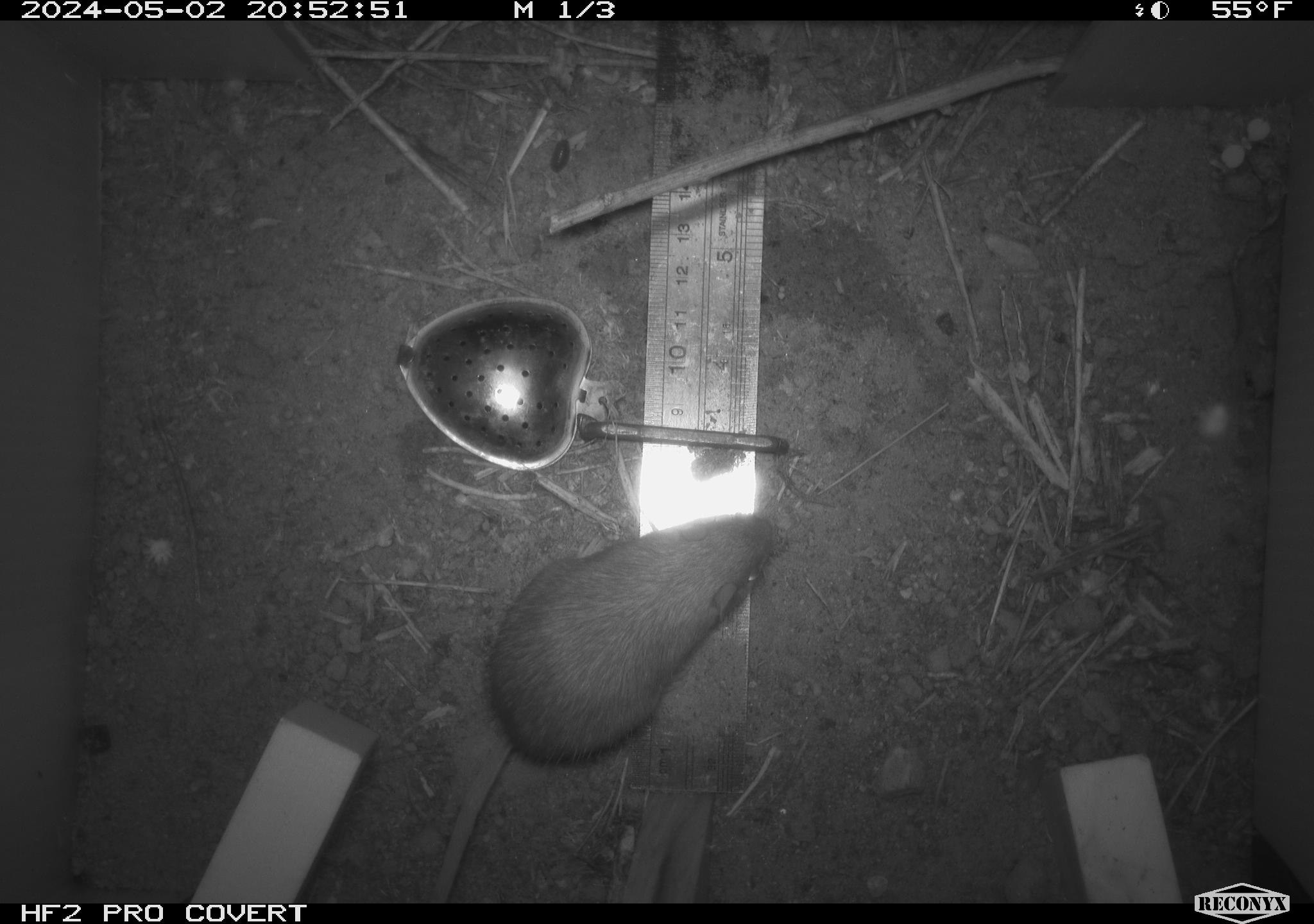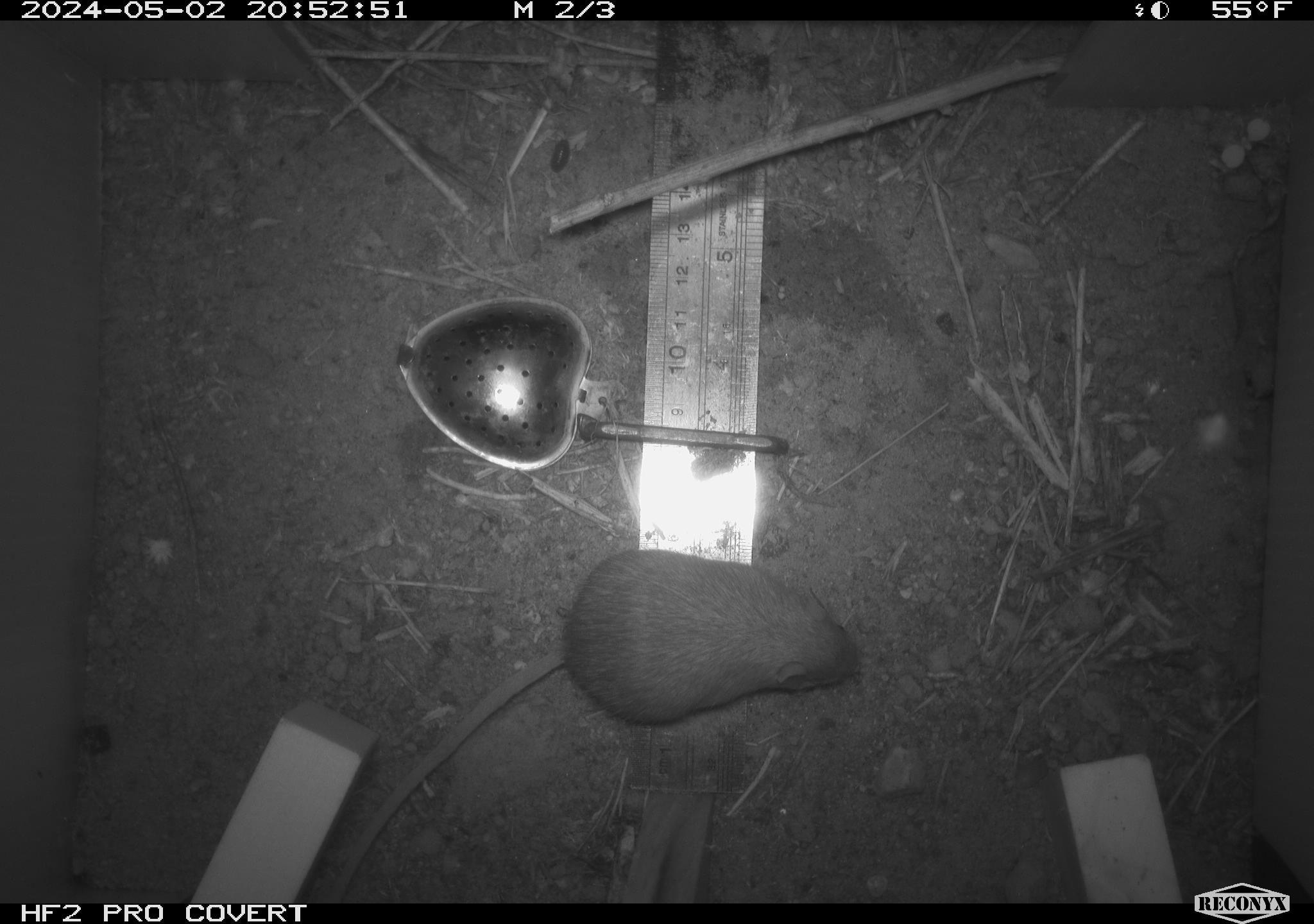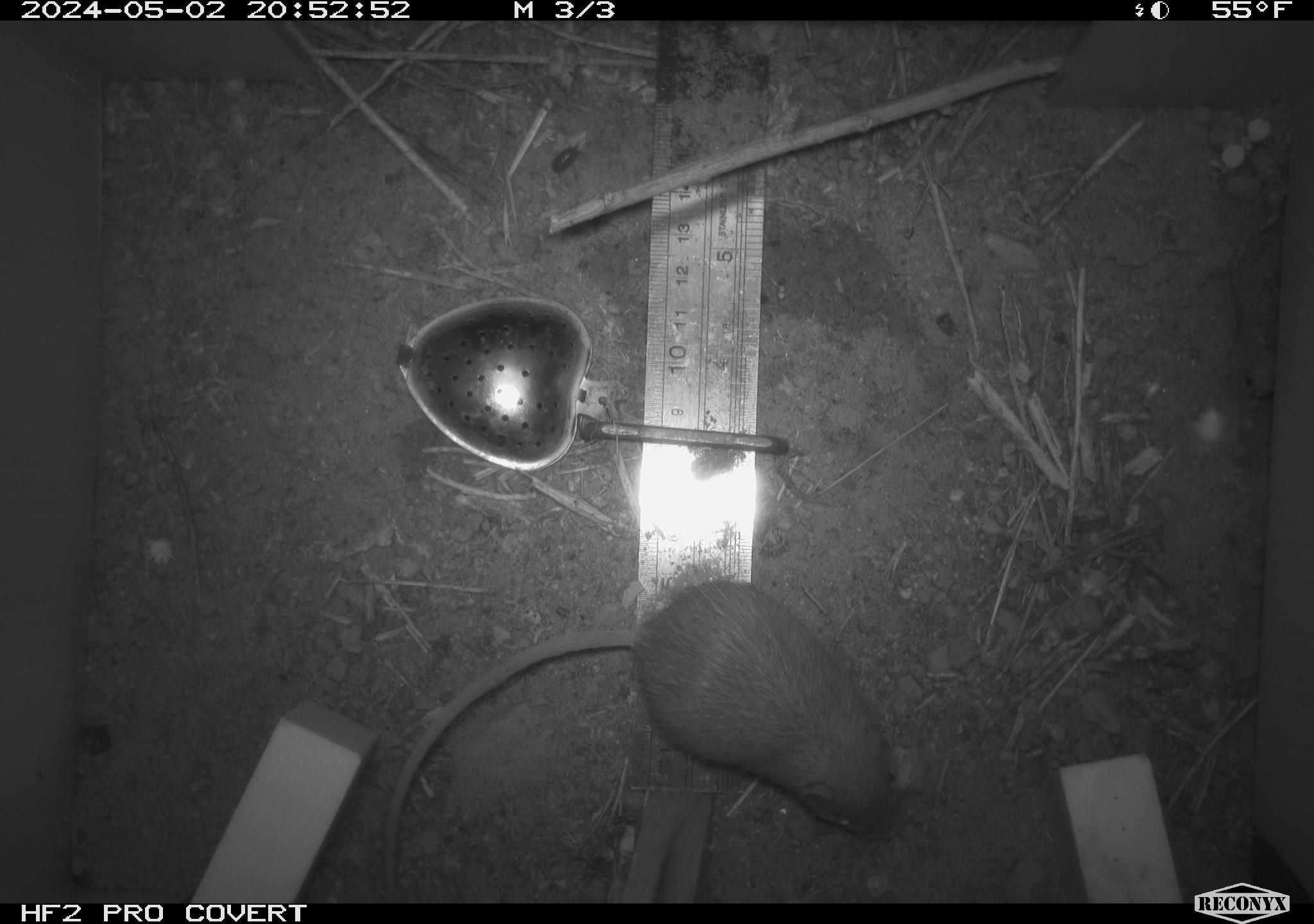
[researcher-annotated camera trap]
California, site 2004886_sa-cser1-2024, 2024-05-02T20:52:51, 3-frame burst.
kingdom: Animalia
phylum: Chordata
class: Mammalia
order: Rodentia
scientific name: Rodentia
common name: rodent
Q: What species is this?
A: Rodent (Rodentia).